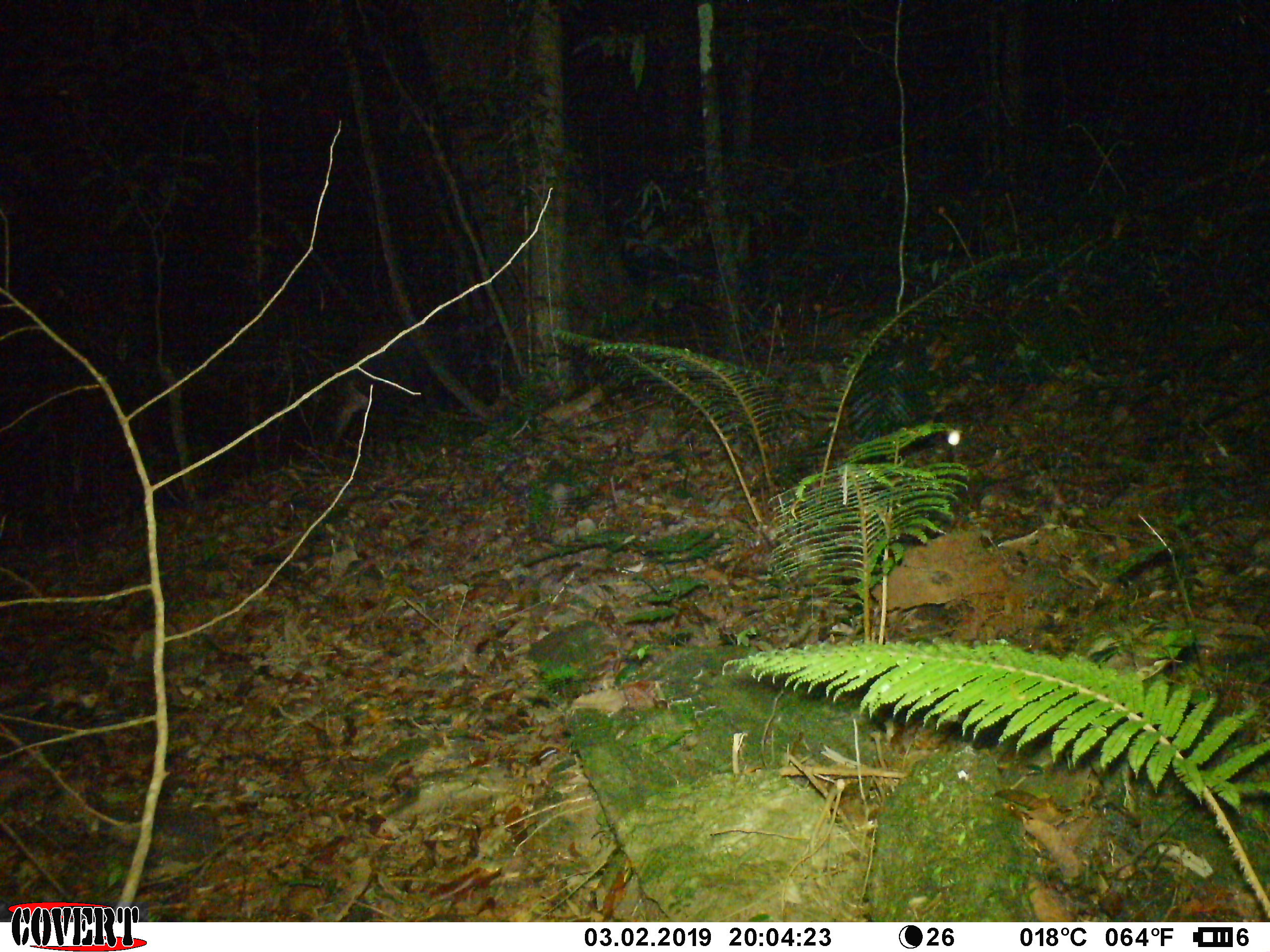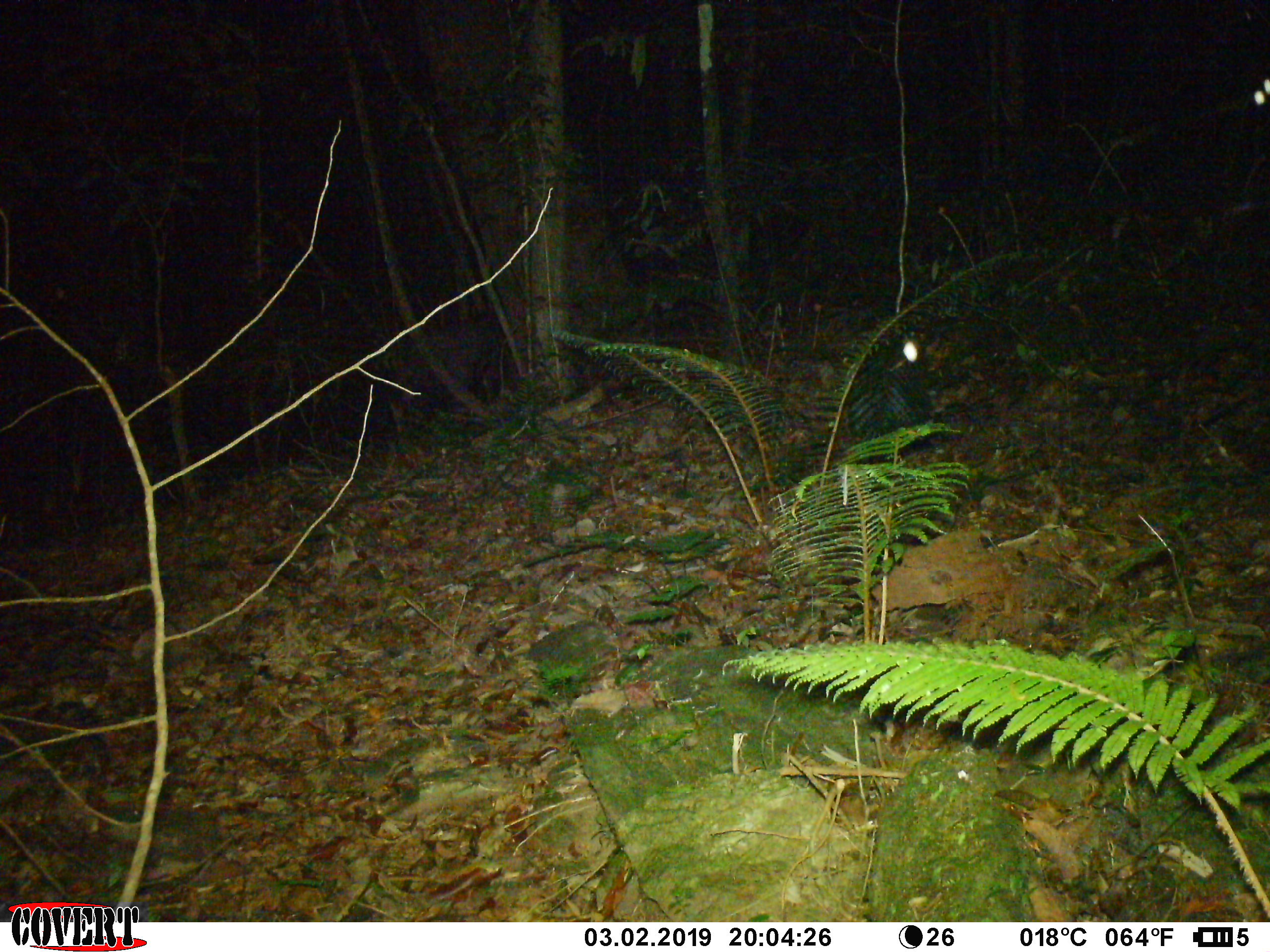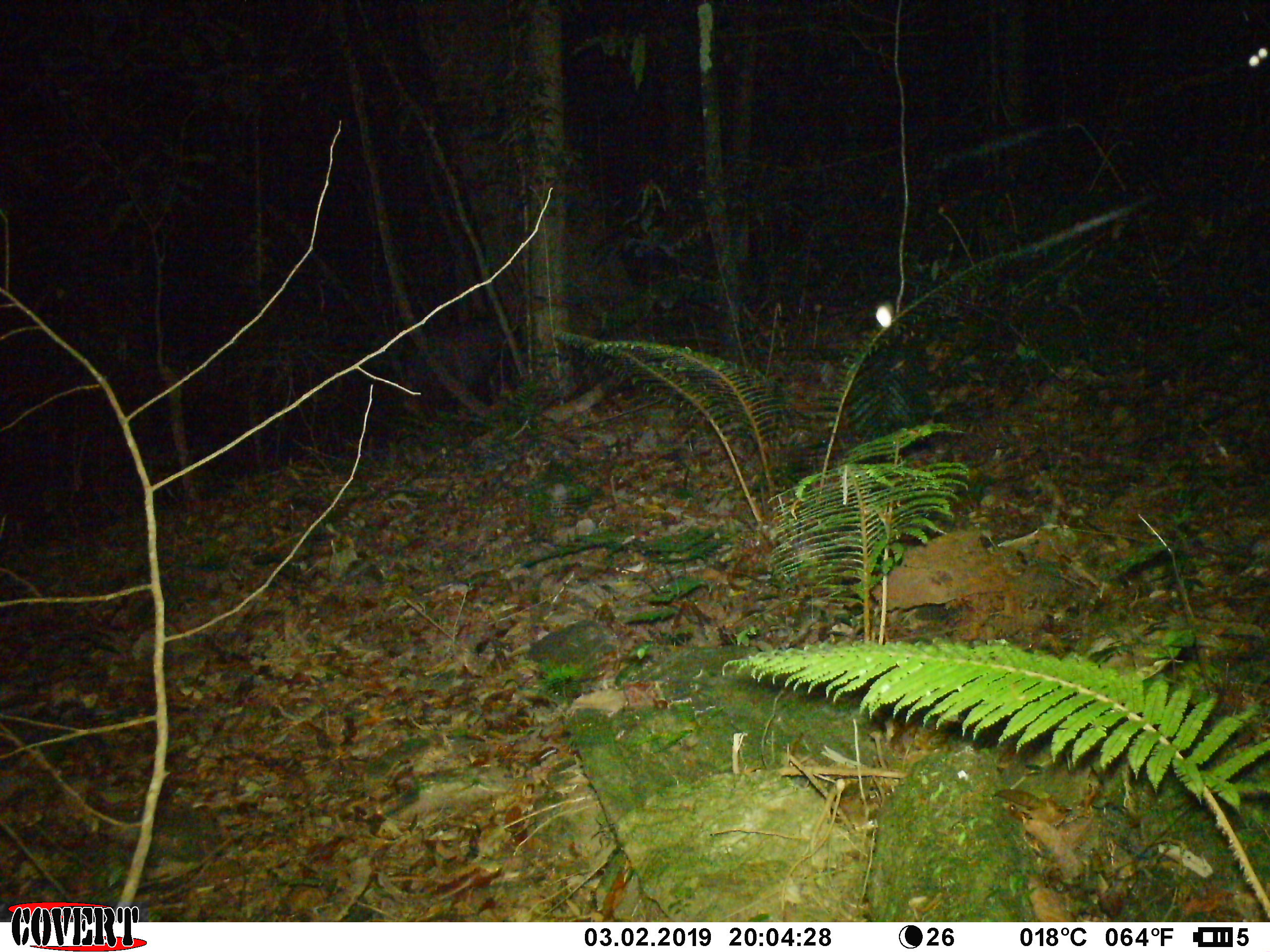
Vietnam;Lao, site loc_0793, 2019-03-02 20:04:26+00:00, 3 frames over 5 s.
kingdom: Animalia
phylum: Chordata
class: Mammalia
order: Artiodactyla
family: Bovidae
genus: Capricornis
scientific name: Capricornis sumatraensis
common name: chinese serow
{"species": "chinese serow (Capricornis sumatraensis)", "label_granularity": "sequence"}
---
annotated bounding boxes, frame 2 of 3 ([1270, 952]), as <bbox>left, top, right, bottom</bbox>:
chinese serow: <bbox>898, 336, 921, 367</bbox>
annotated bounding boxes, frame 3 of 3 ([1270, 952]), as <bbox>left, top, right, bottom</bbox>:
chinese serow: <bbox>874, 299, 897, 330</bbox>